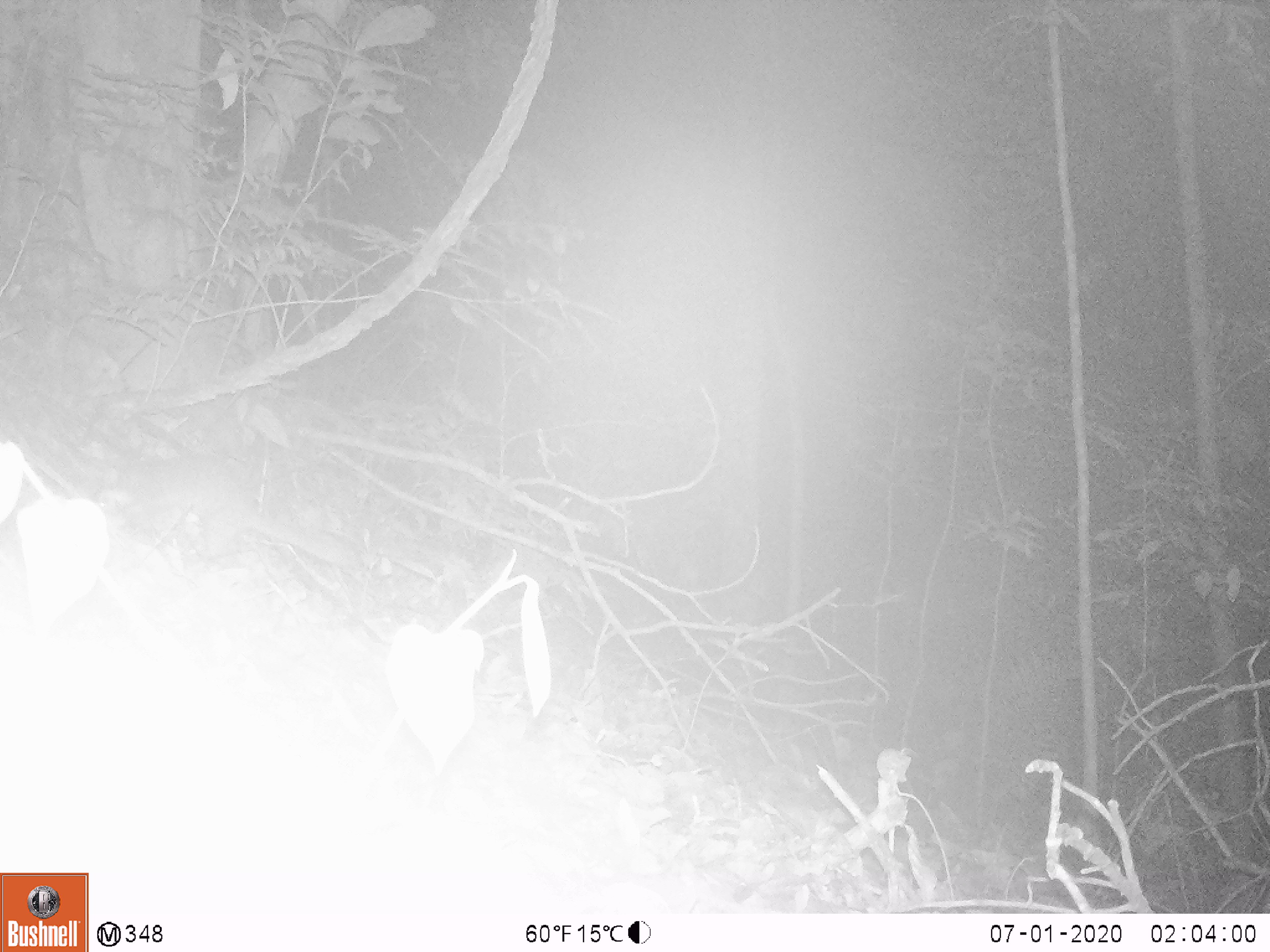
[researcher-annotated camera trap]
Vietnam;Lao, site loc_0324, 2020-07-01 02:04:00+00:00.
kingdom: Animalia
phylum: Chordata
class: Mammalia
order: Carnivora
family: Mustelidae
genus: Melogale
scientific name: Melogale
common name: ferret badger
Ferret badger (Melogale). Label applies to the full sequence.